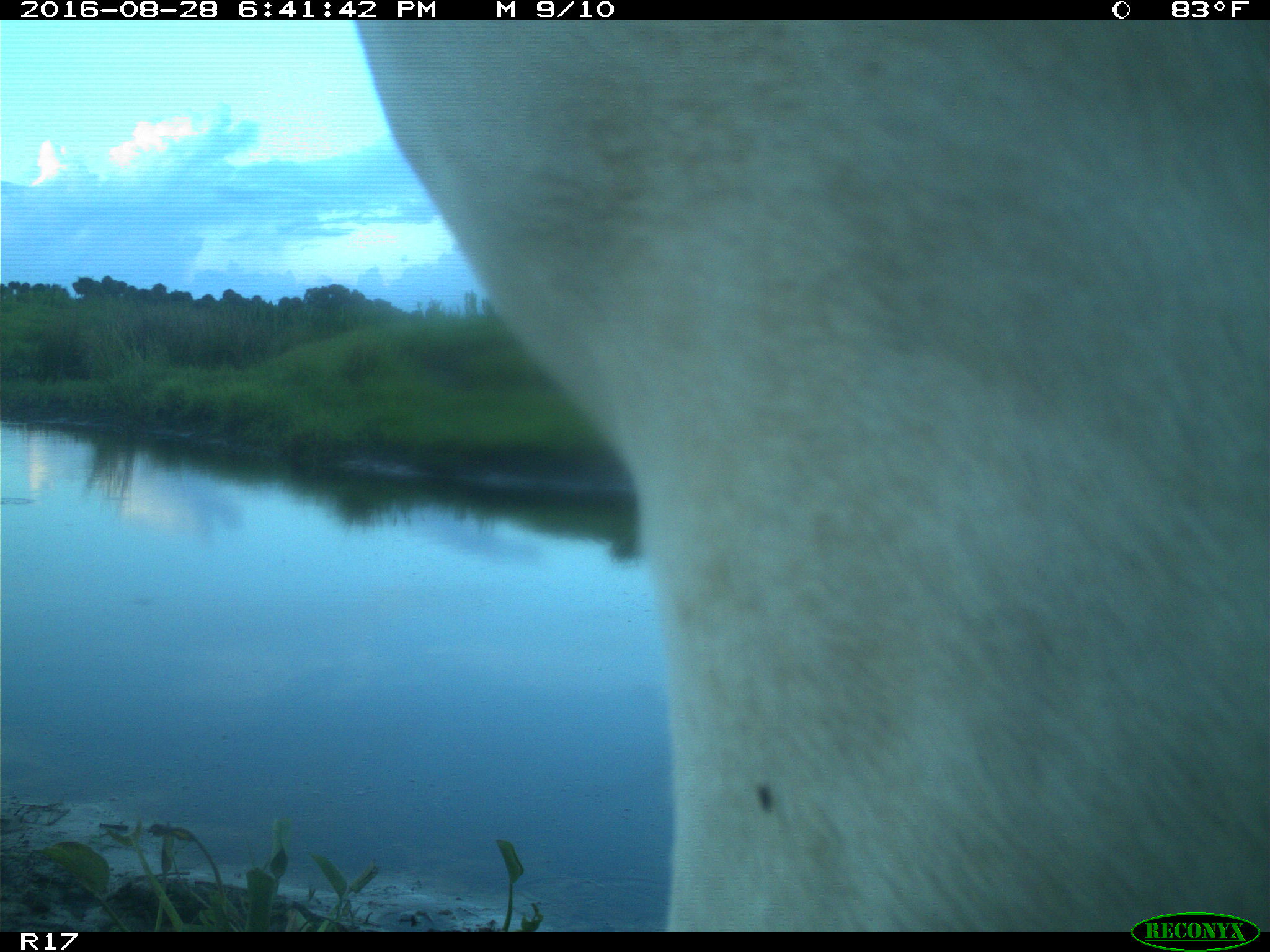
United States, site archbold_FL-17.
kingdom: Animalia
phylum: Chordata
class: Mammalia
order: Artiodactyla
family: Bovidae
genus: Bos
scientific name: Bos taurus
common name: domestic cow